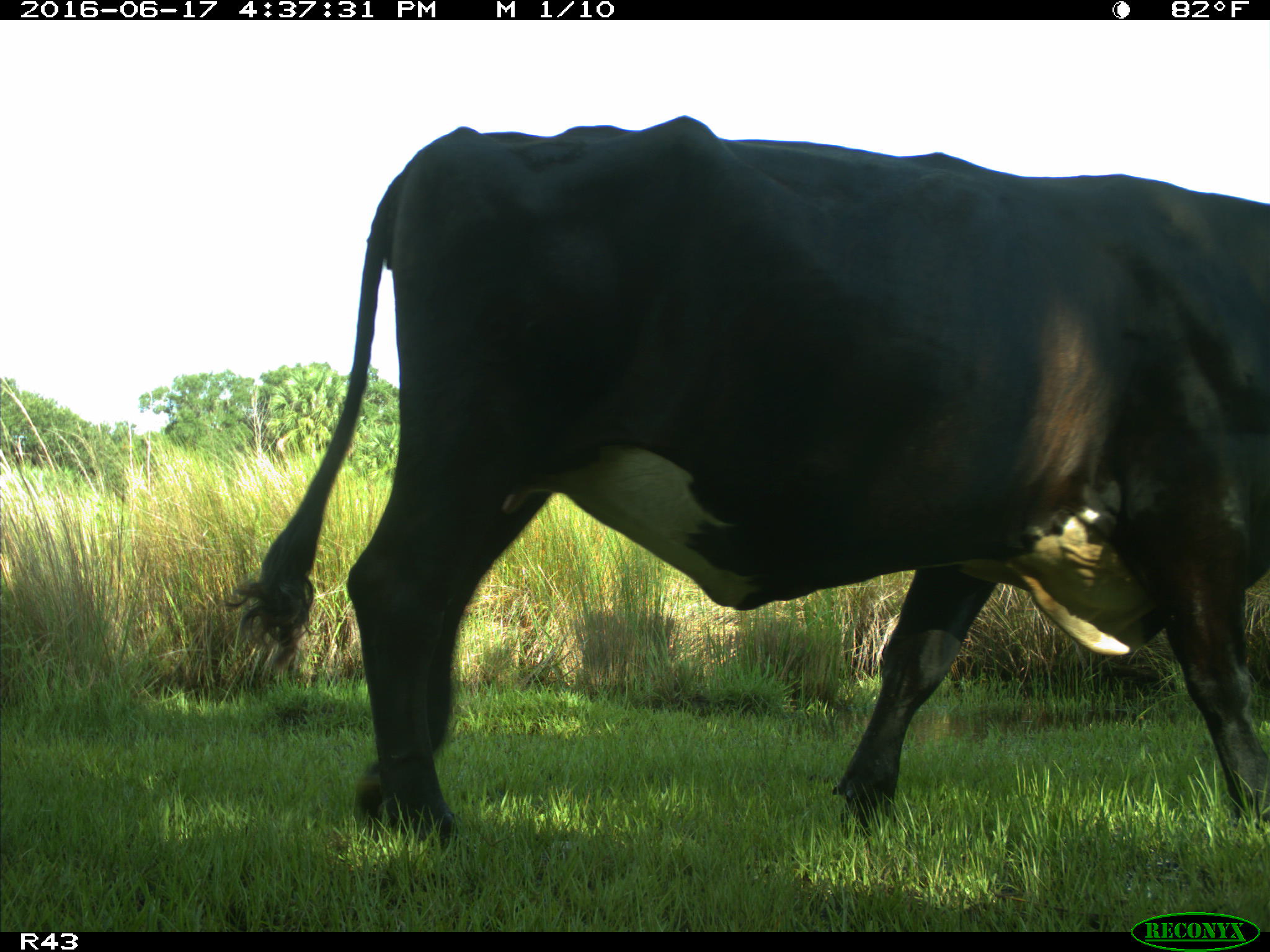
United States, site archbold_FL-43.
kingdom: Animalia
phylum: Chordata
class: Mammalia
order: Artiodactyla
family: Bovidae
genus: Bos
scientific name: Bos taurus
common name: domestic cow